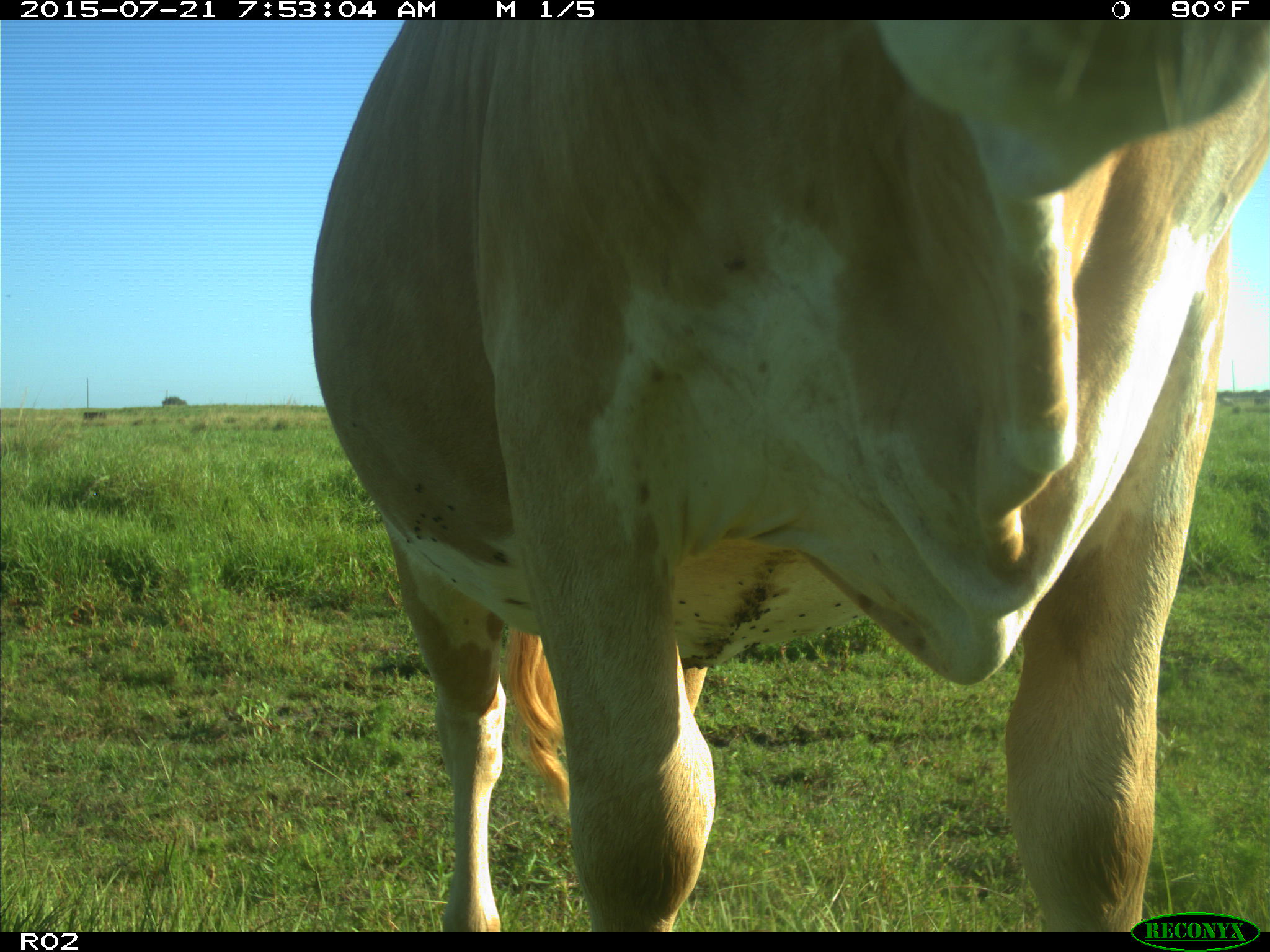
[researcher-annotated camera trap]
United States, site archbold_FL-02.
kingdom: Animalia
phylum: Chordata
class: Mammalia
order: Artiodactyla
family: Bovidae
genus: Bos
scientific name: Bos taurus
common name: domestic cow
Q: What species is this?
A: Bos taurus (domestic cow).